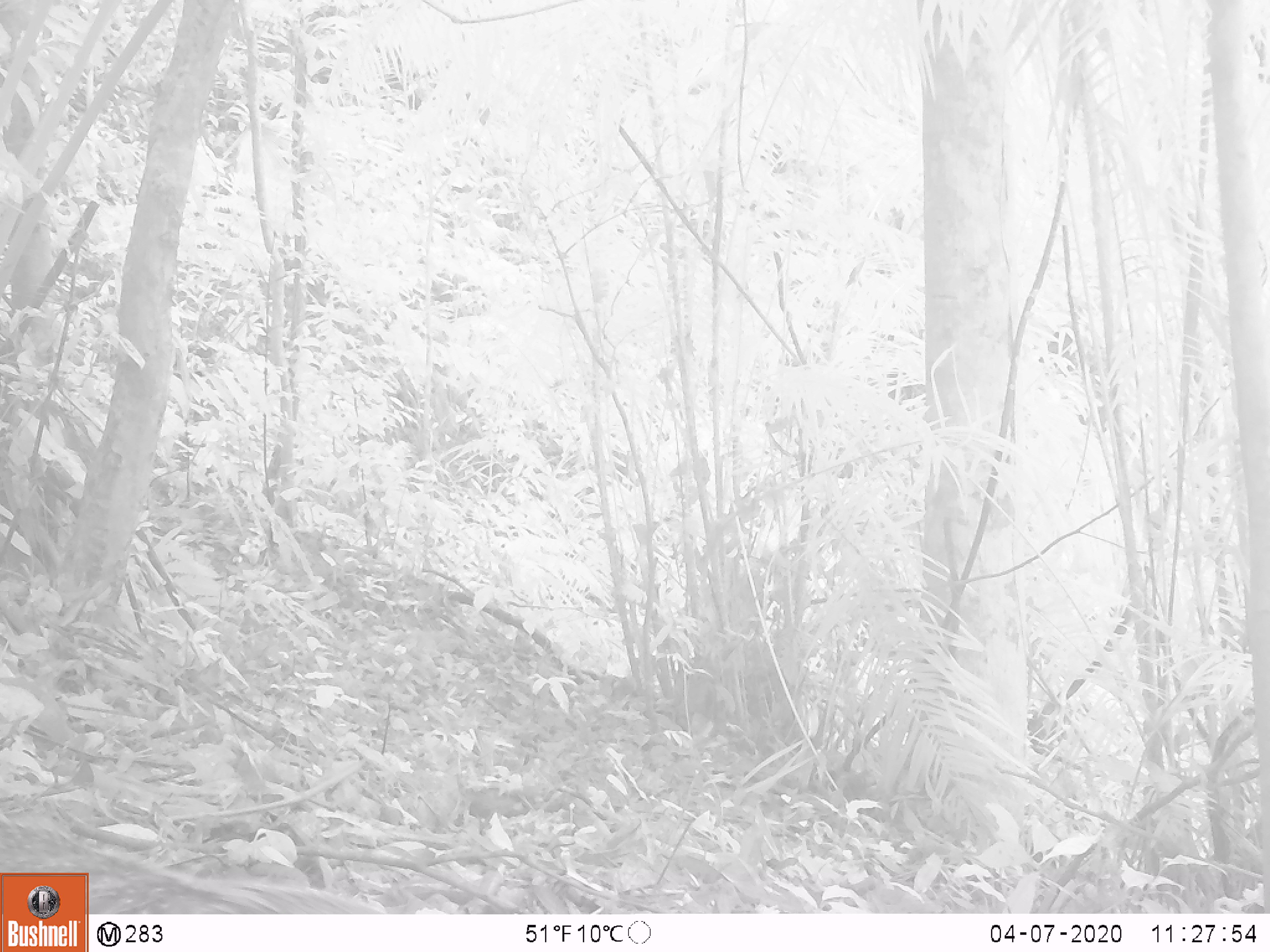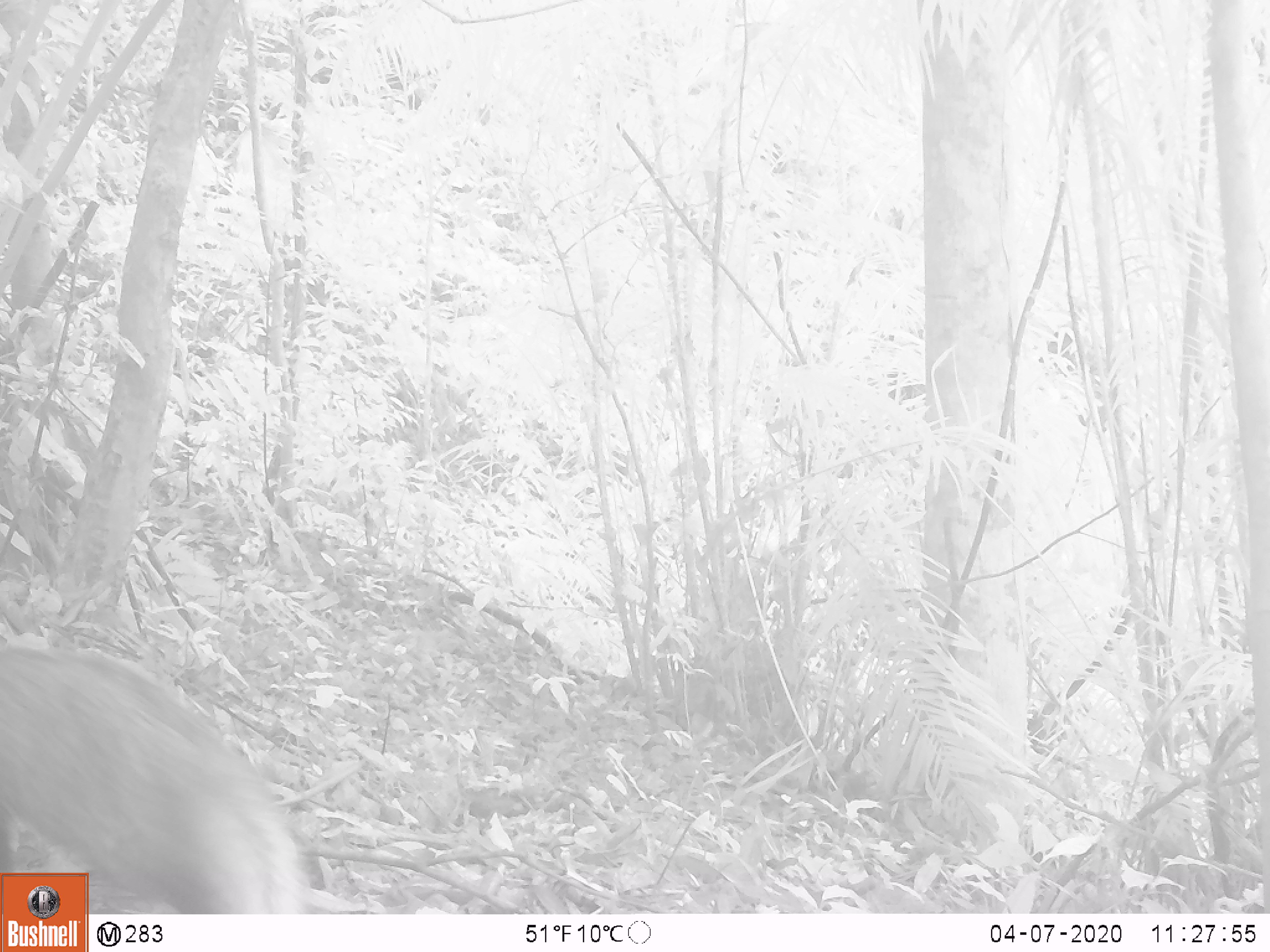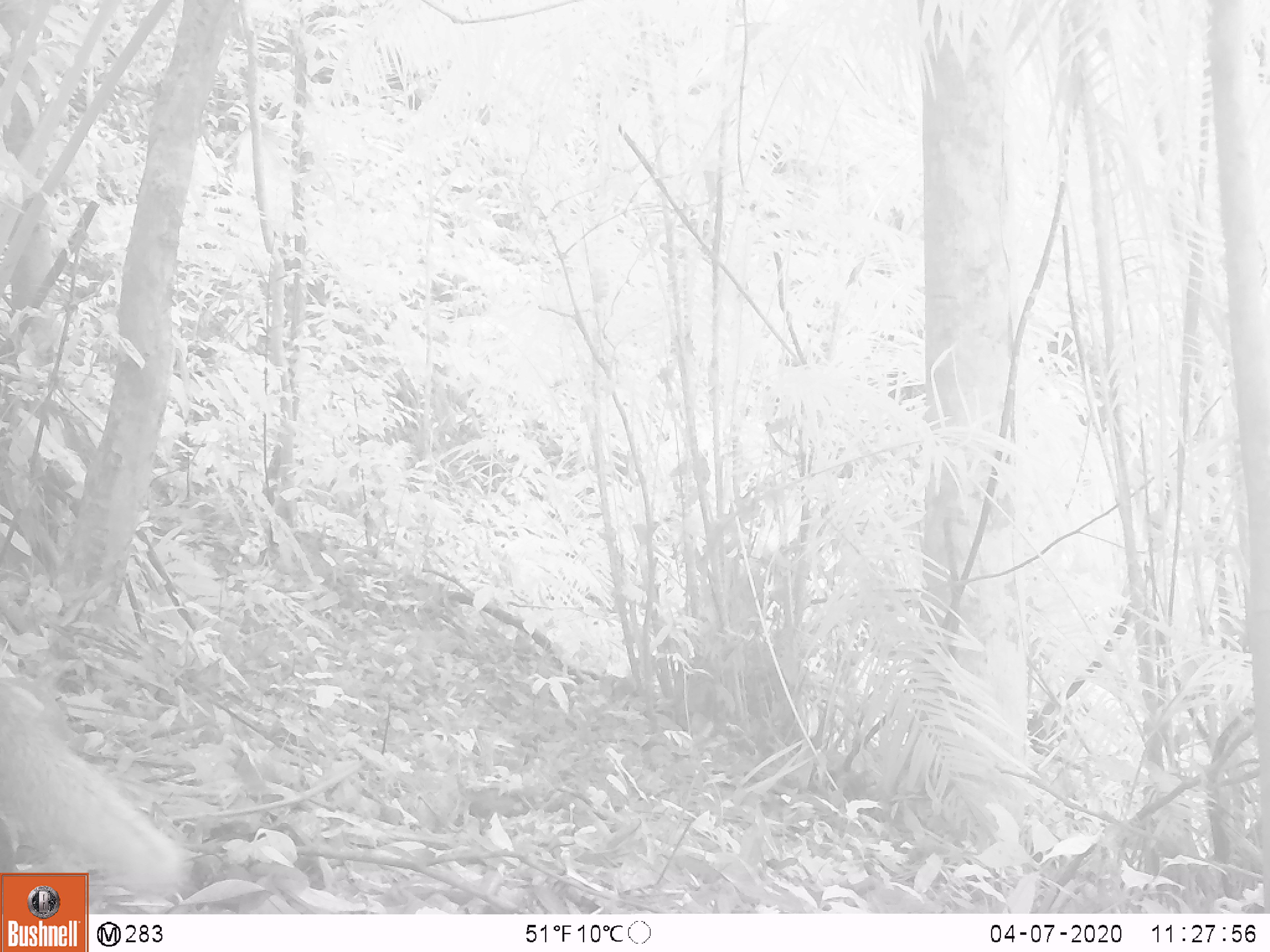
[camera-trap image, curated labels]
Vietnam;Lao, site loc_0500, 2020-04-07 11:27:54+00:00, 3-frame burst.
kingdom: Animalia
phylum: Chordata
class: Mammalia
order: Carnivora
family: Herpestidae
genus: Urva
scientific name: Urva urva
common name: crab-eating mongoose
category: crab eating mongoose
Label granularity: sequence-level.